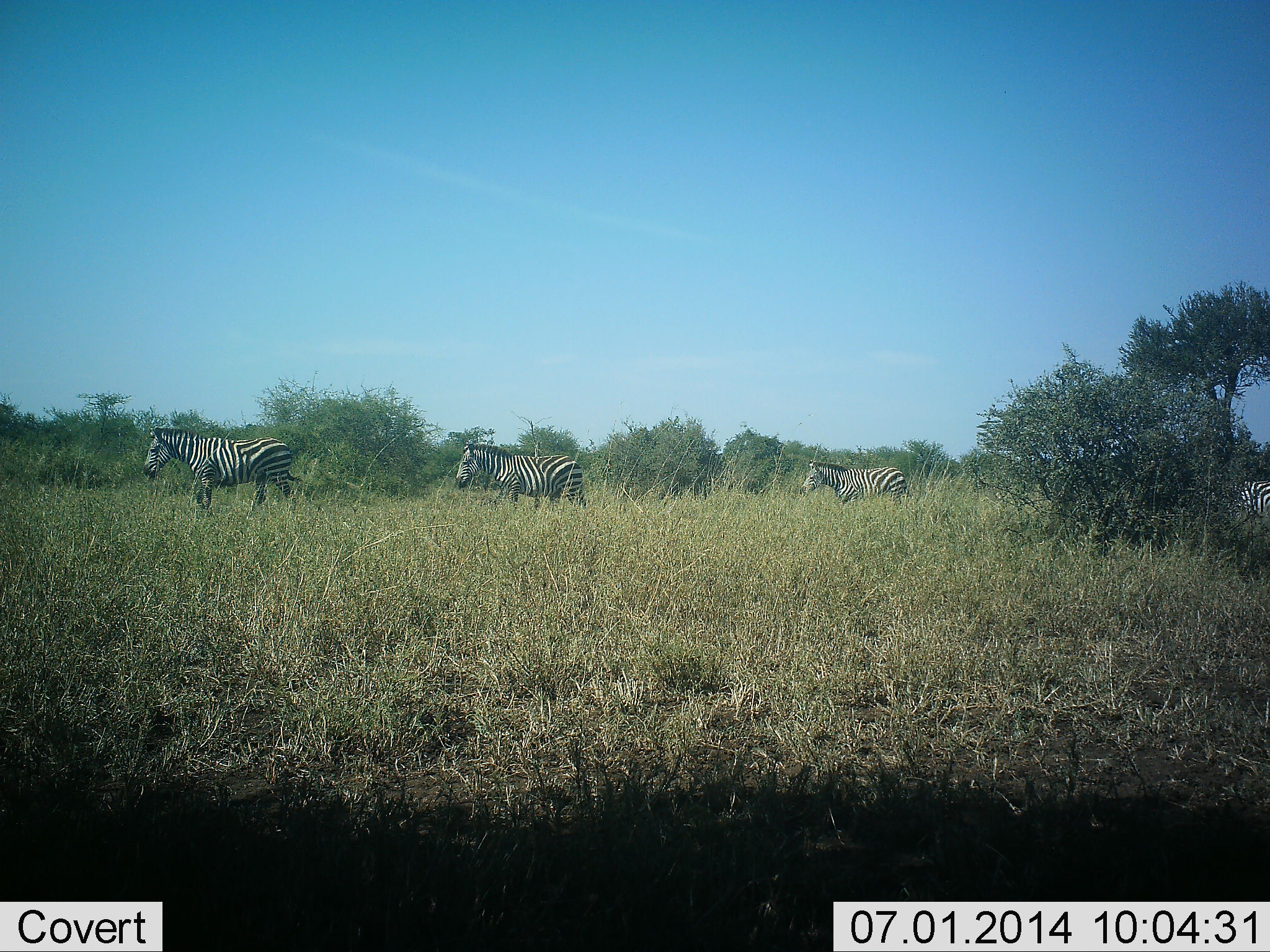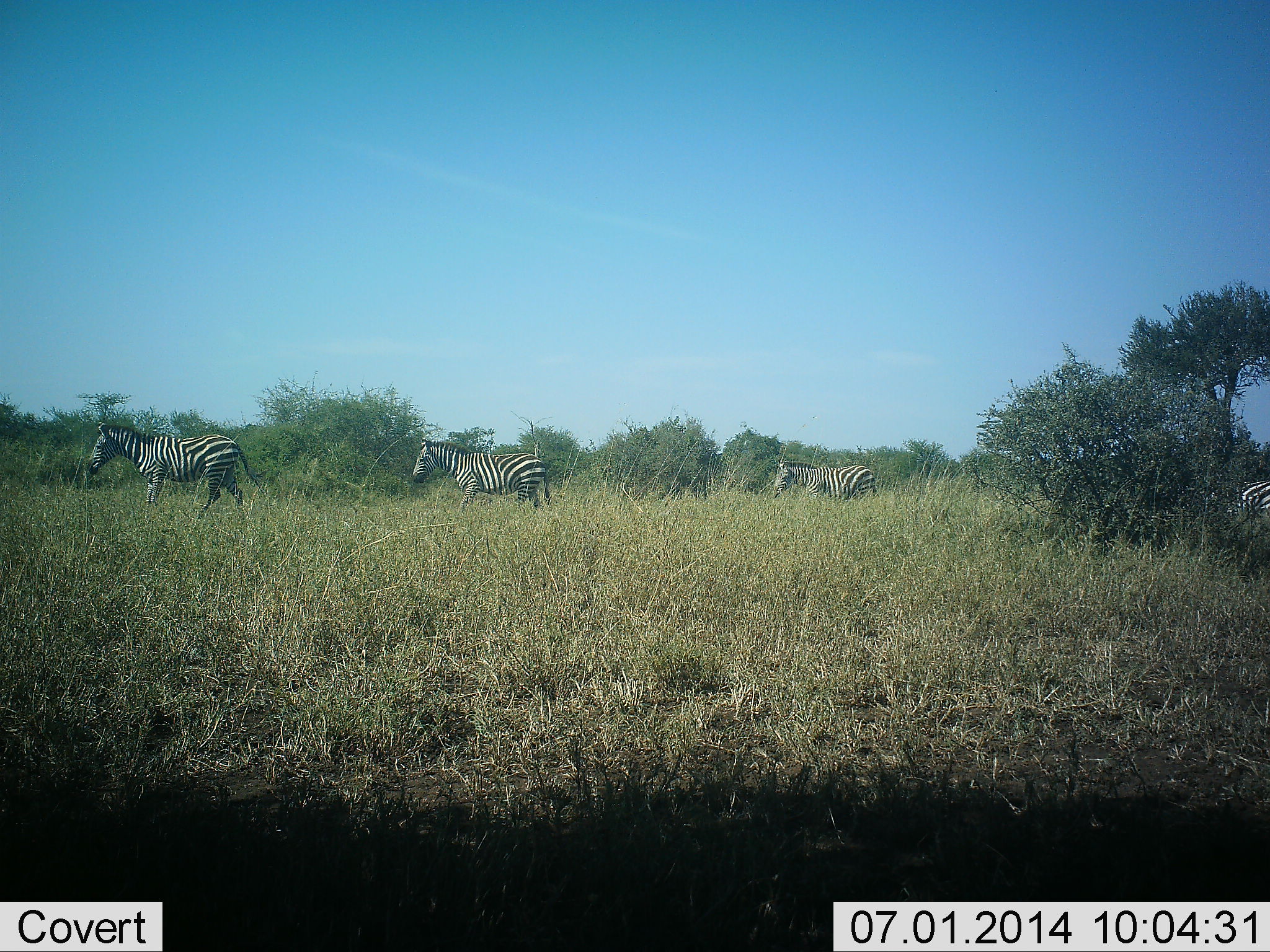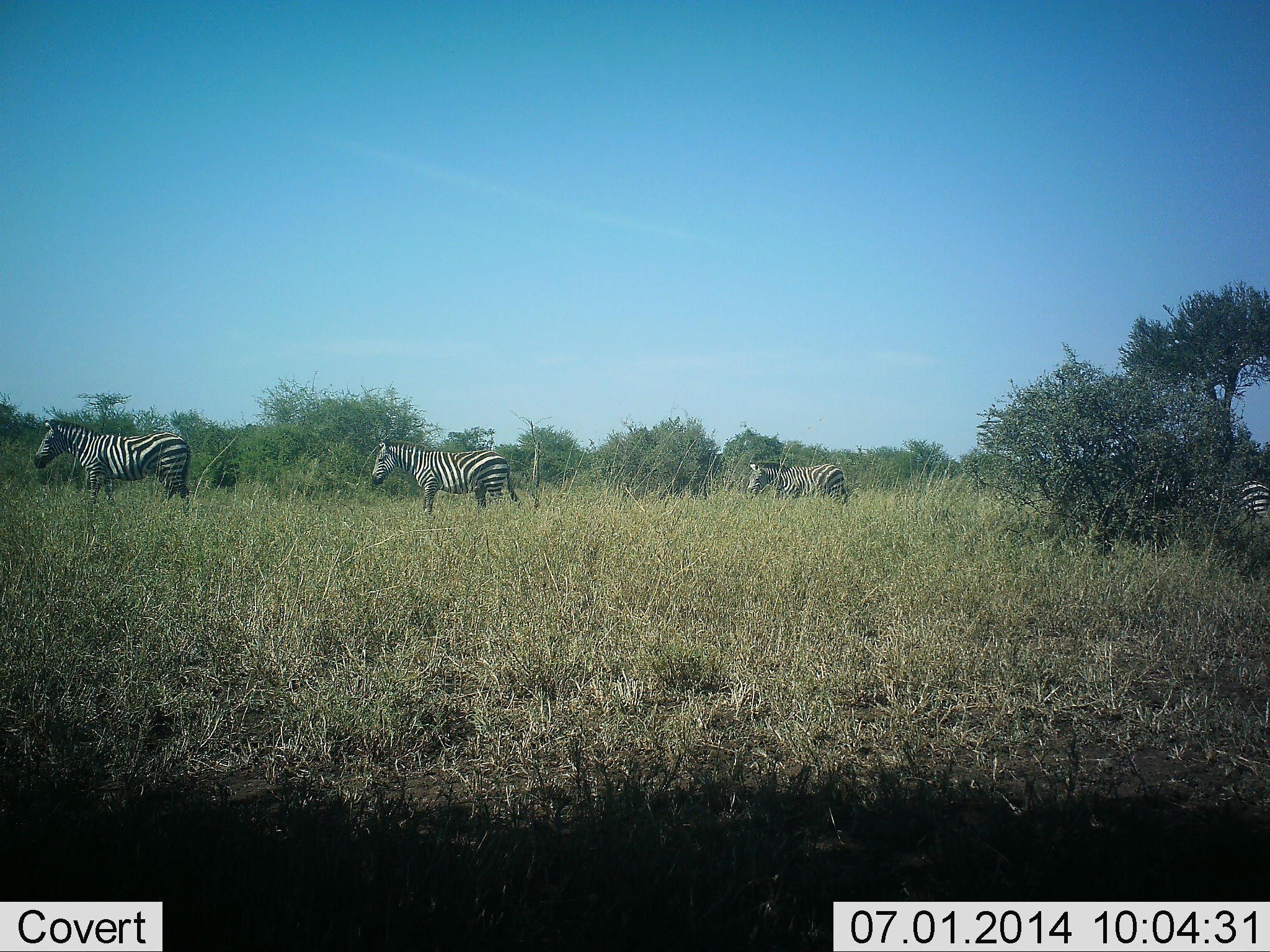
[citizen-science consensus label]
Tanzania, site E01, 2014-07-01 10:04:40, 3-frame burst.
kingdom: Animalia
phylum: Chordata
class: Mammalia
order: Perissodactyla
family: Equidae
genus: Equus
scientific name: Equus quagga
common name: plains zebra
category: zebra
Zebra (plains zebra) (Equus quagga), count 4. Behavior (volunteer vote fractions): standing 20%, resting 0%, moving 90%, interacting 10%. Young present (vote fraction): 0%. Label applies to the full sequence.